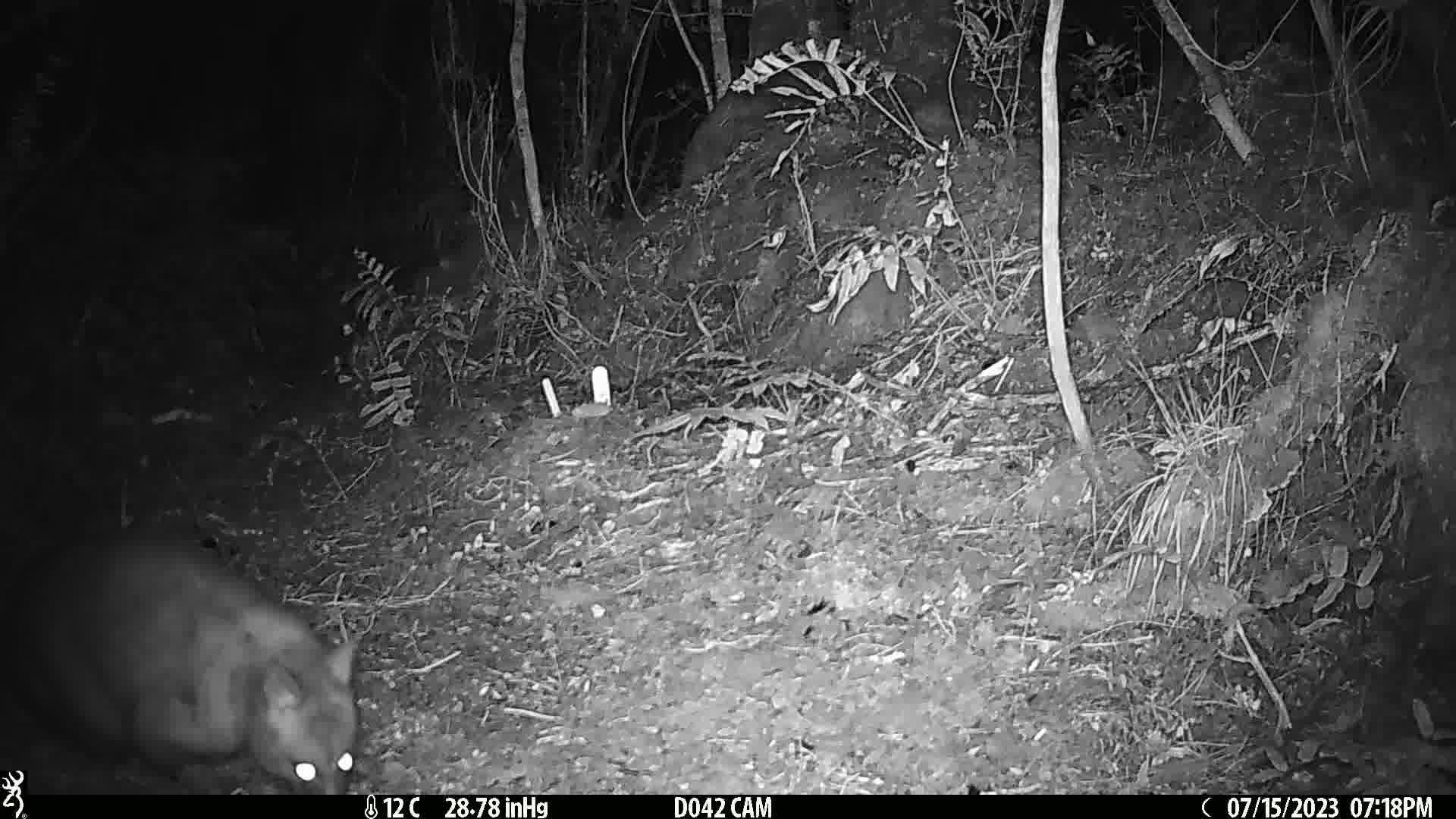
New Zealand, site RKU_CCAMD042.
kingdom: Animalia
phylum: Chordata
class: Mammalia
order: Diprotodontia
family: Phalangeridae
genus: Trichosurus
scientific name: Trichosurus vulpecula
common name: common brushtail possum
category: possum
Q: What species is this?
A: Possum (common brushtail possum) (Trichosurus vulpecula).